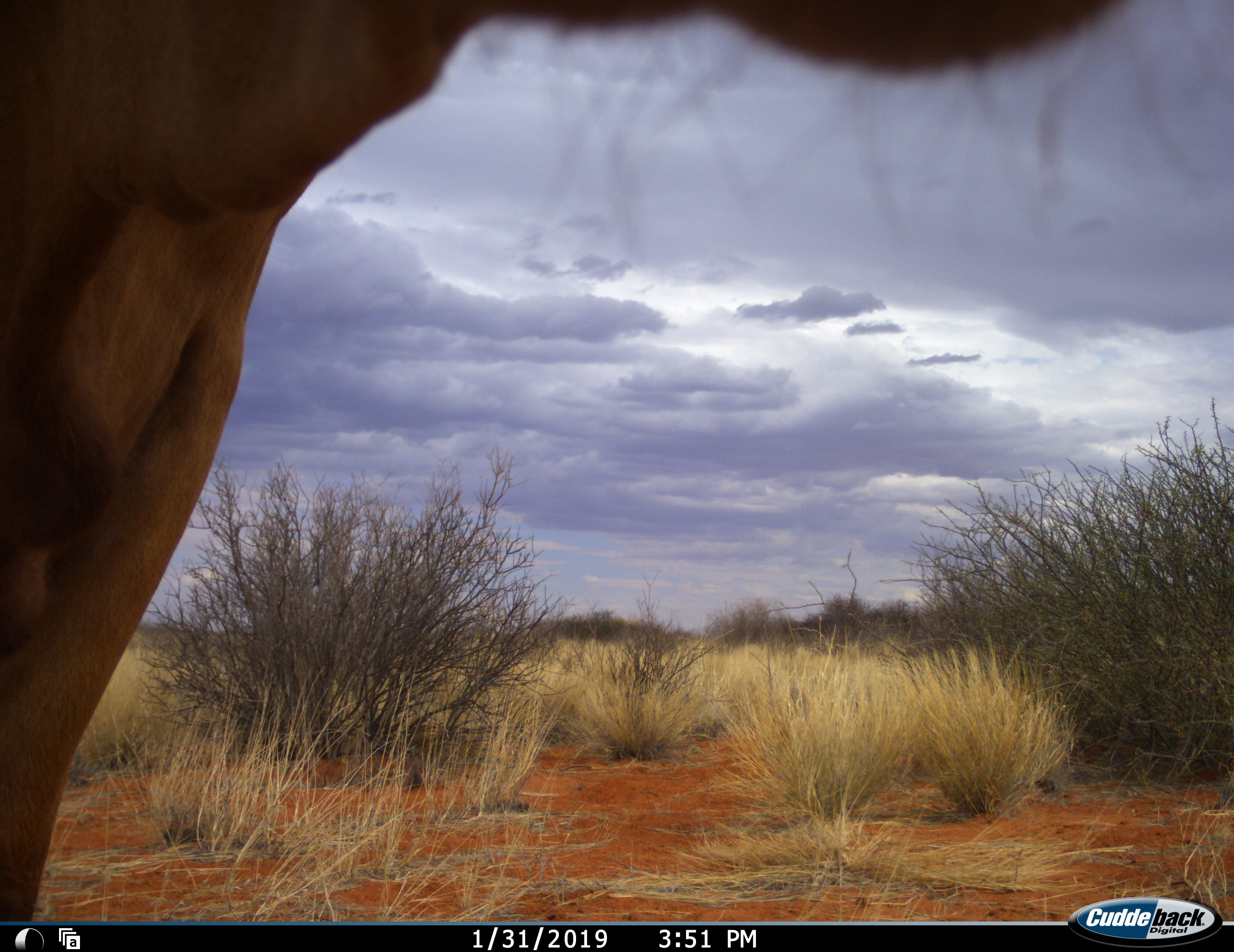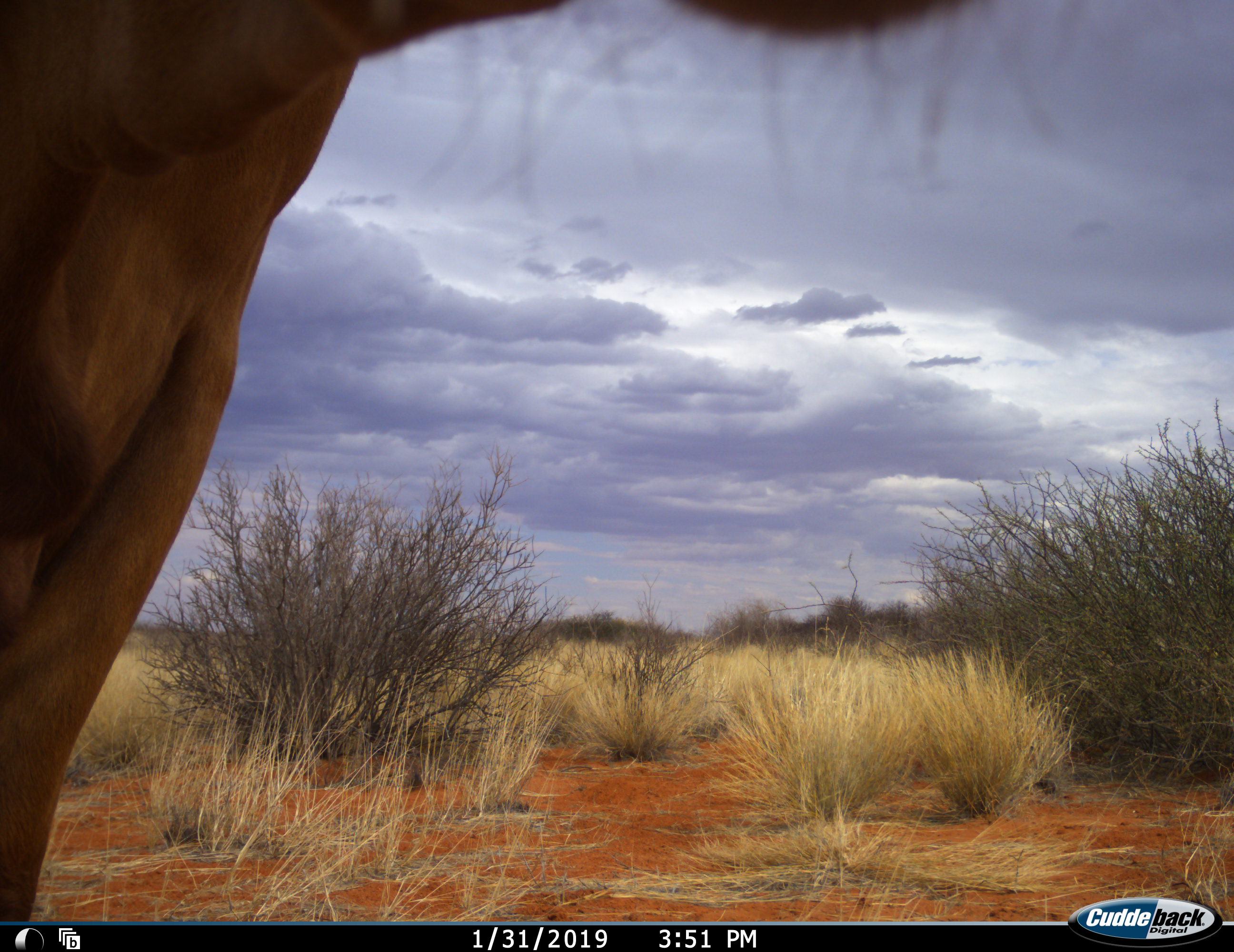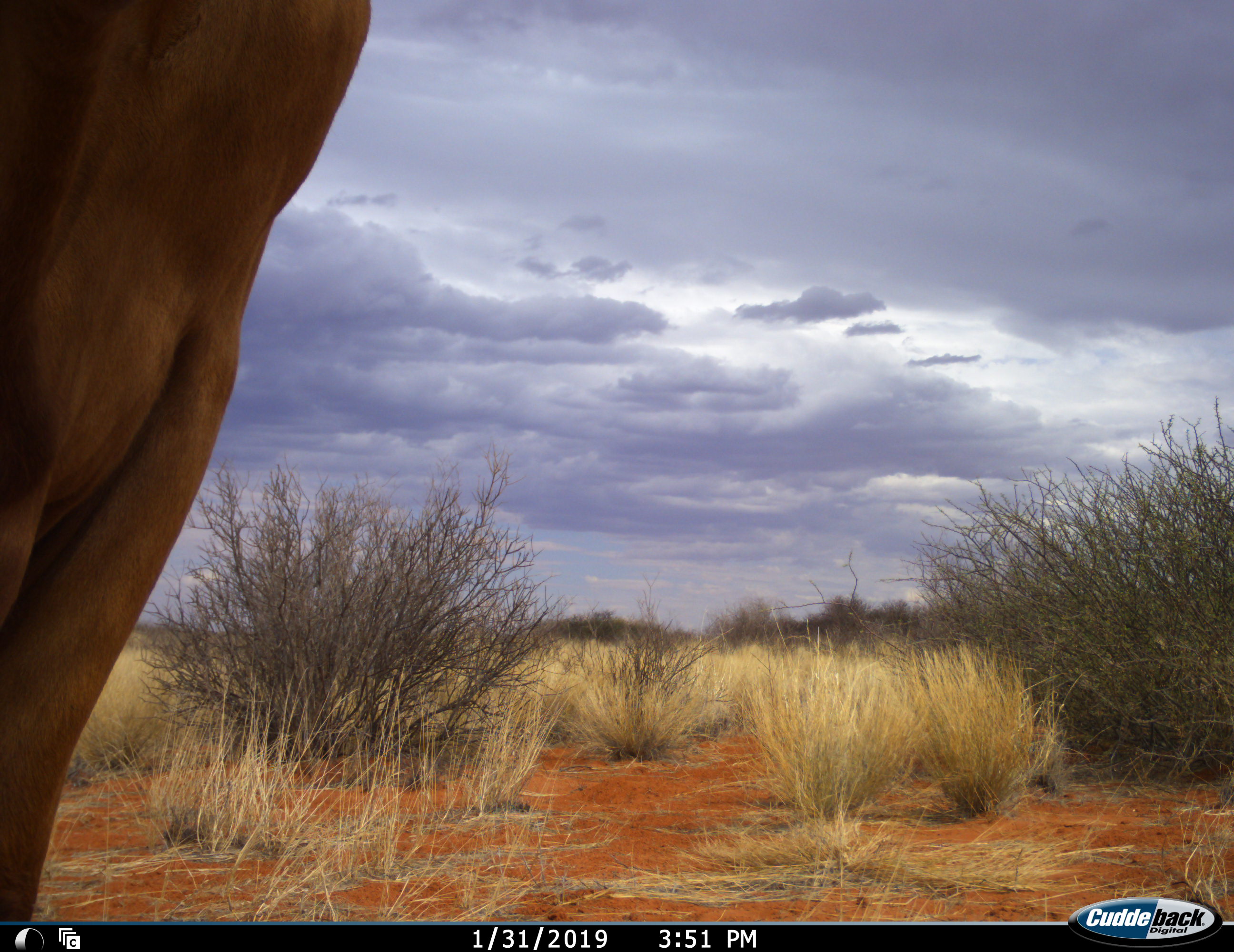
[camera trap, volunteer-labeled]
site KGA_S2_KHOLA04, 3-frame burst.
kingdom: Animalia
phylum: Chordata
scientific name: Vertebrata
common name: domestic animal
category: domesticanimal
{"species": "domesticanimal (domestic animal) (Vertebrata)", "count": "1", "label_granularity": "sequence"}